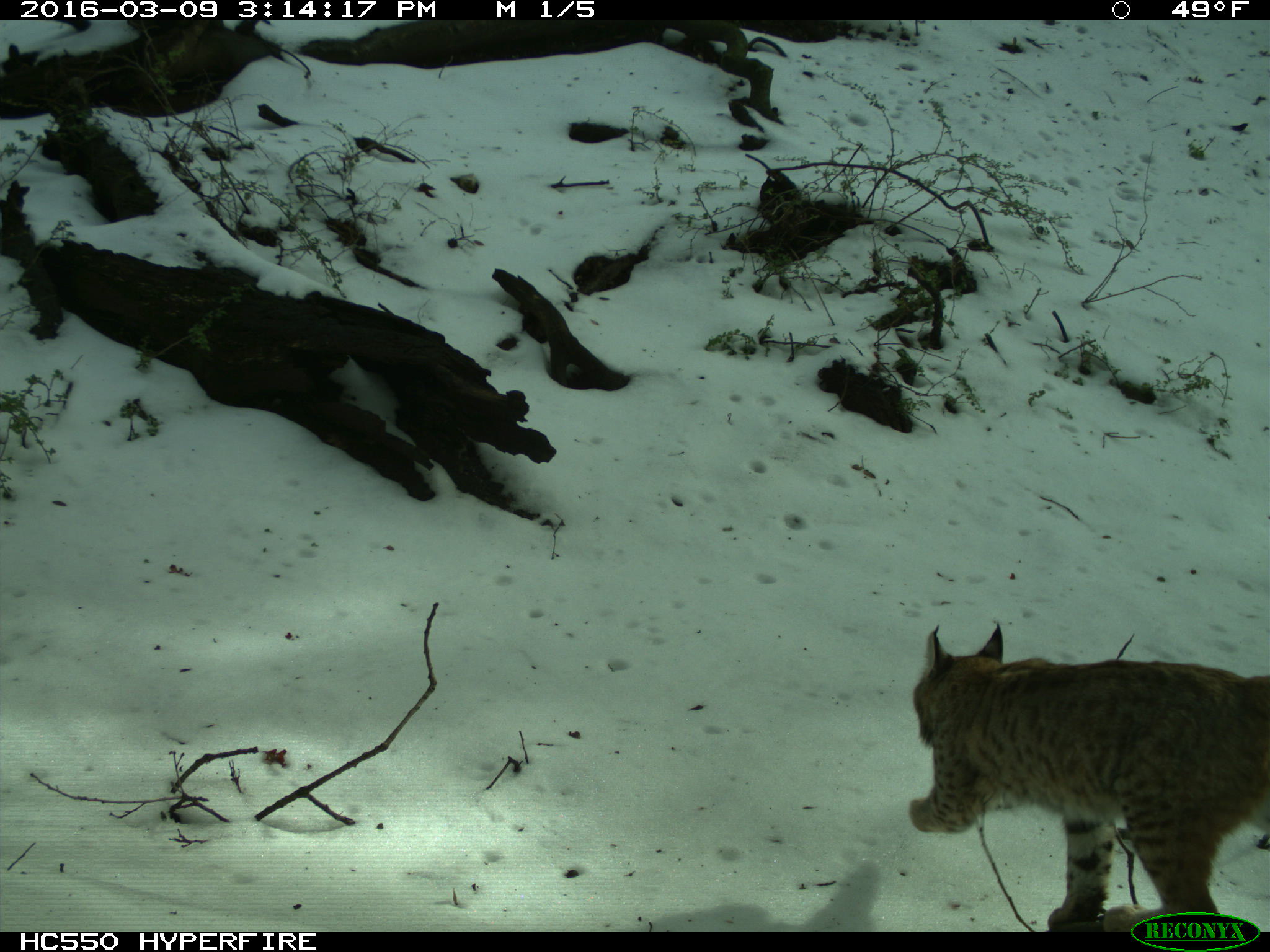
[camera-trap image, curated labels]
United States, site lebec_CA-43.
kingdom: Animalia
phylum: Chordata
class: Mammalia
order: Carnivora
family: Felidae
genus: Lynx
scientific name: Lynx rufus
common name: bobcat